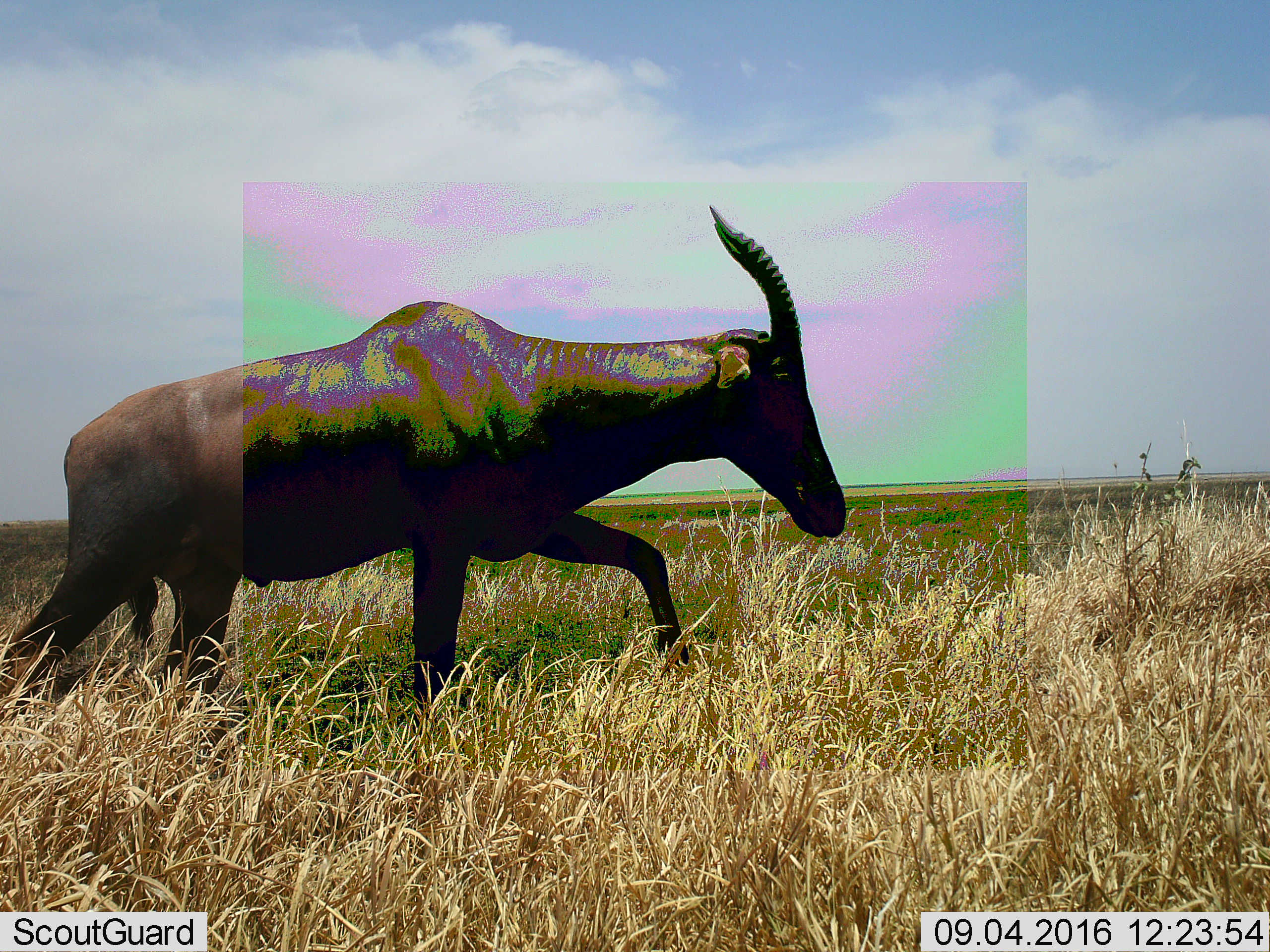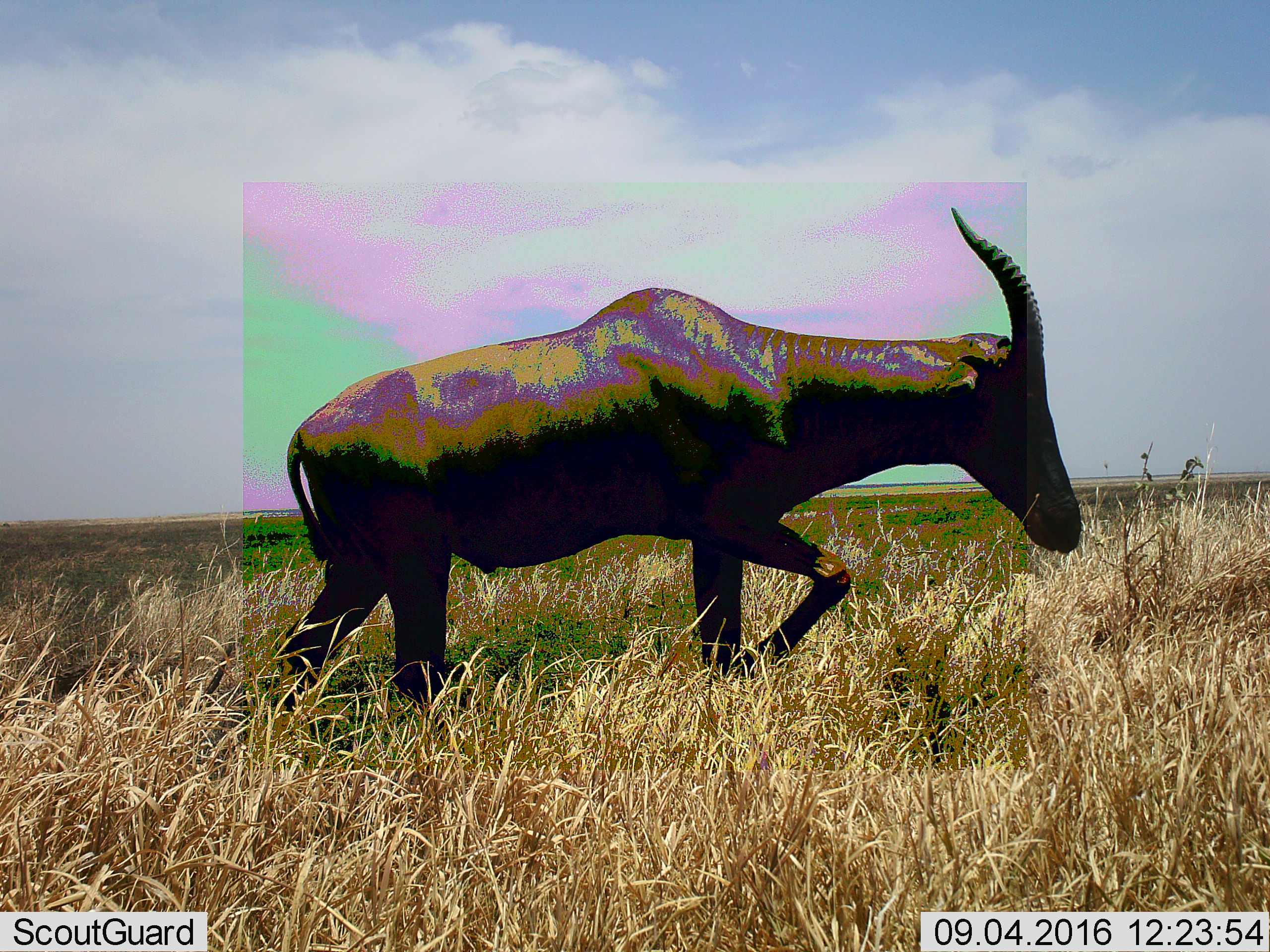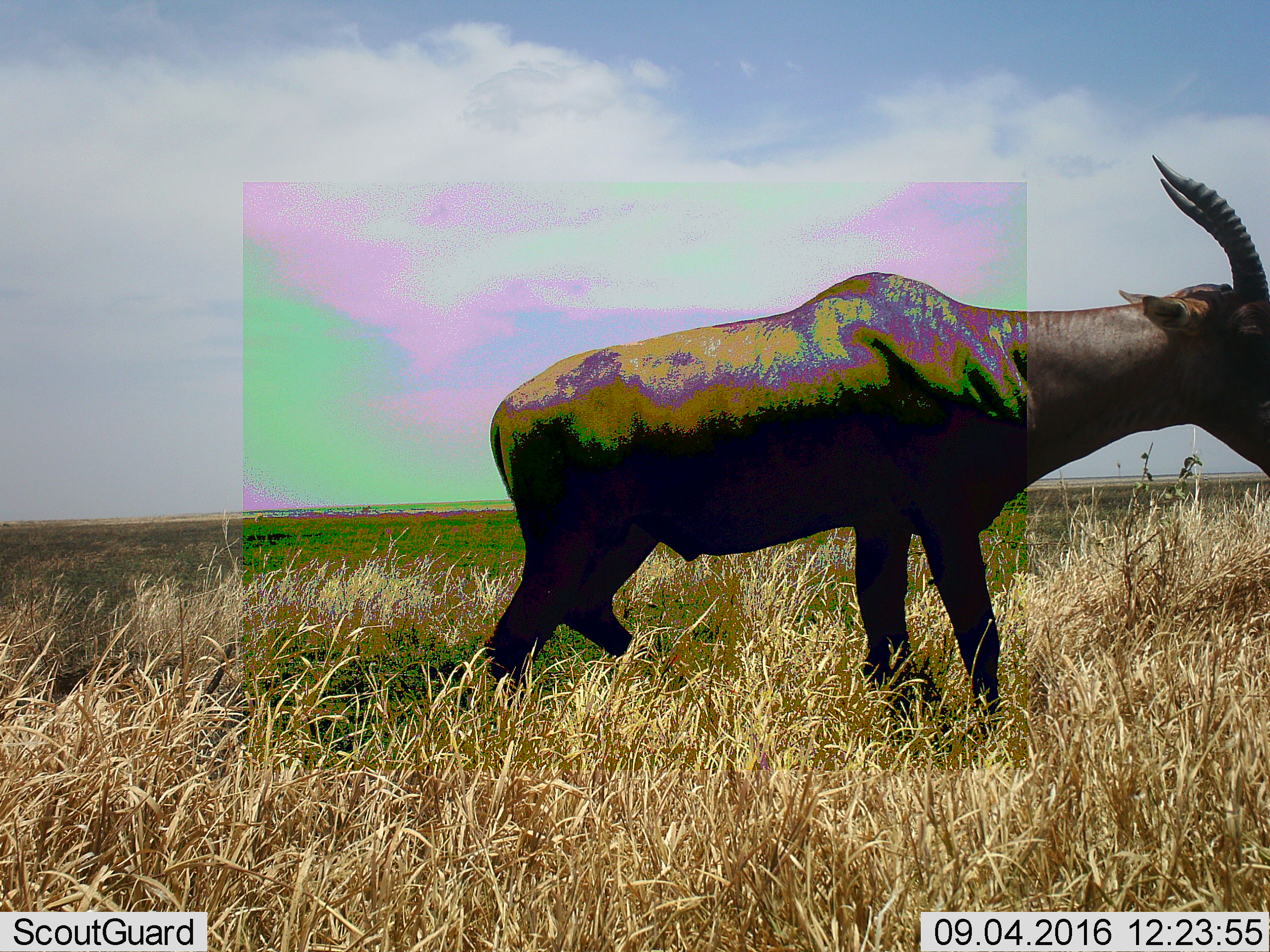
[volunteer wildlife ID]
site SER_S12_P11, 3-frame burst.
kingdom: Animalia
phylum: Chordata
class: Mammalia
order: Artiodactyla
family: Bovidae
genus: Damaliscus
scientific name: Damaliscus lunatus jimela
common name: topi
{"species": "topi (Damaliscus lunatus jimela)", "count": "1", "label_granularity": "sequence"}